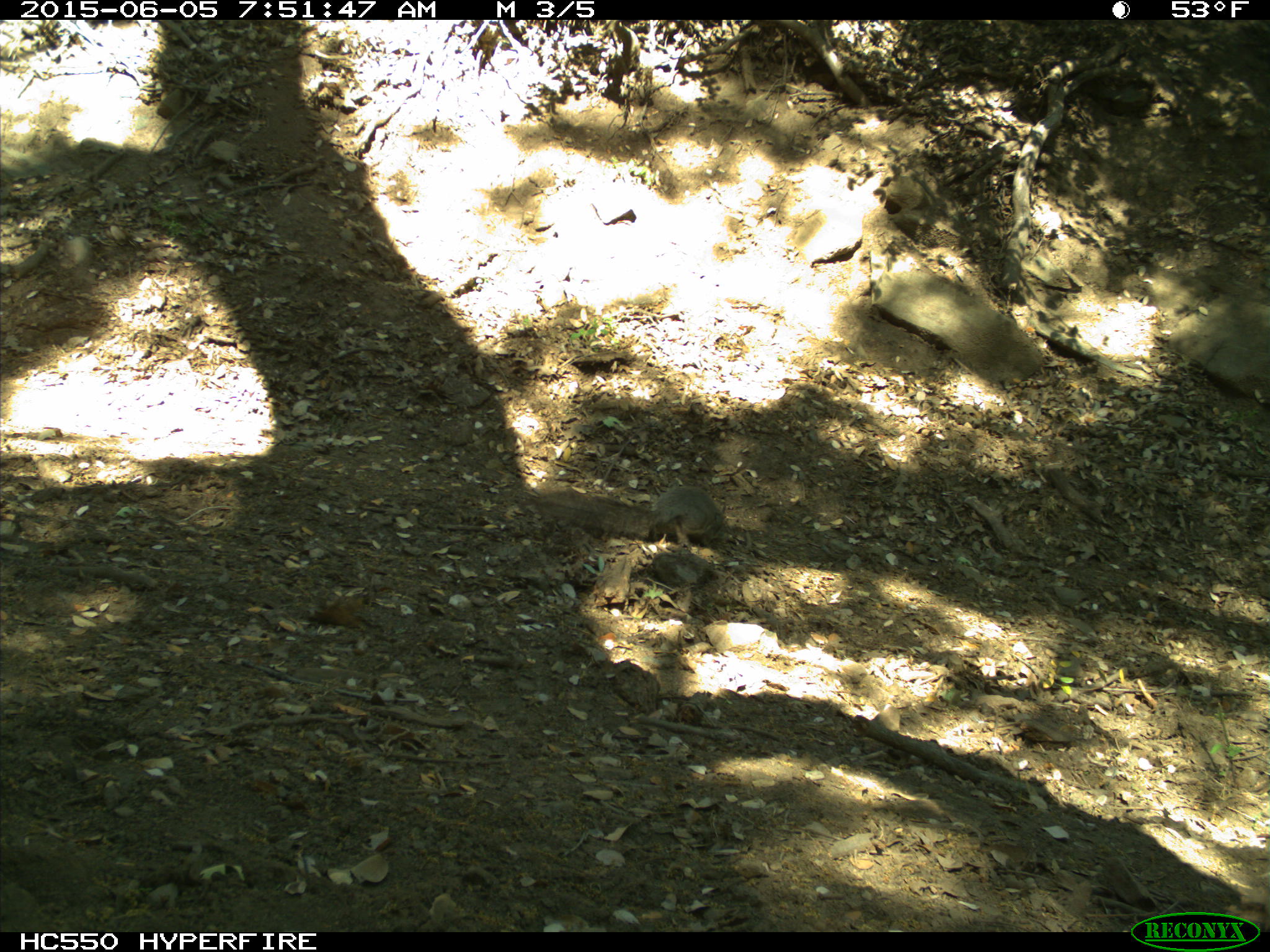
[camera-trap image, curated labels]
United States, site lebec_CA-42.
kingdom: Animalia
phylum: Chordata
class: Mammalia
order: Rodentia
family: Sciuridae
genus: Sciurus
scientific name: Sciurus carolinensis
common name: eastern gray squirrel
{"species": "Sciurus carolinensis (eastern gray squirrel)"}